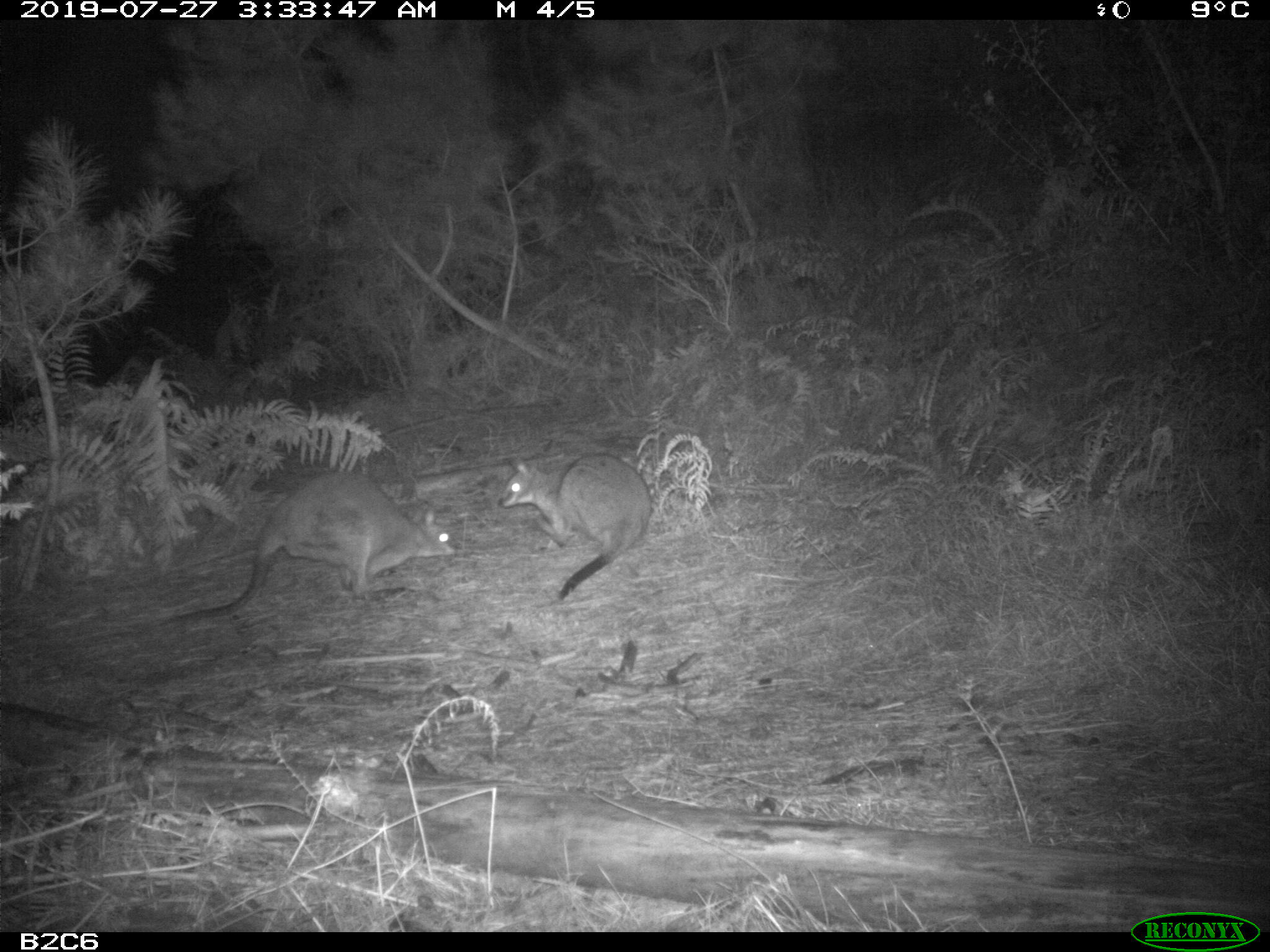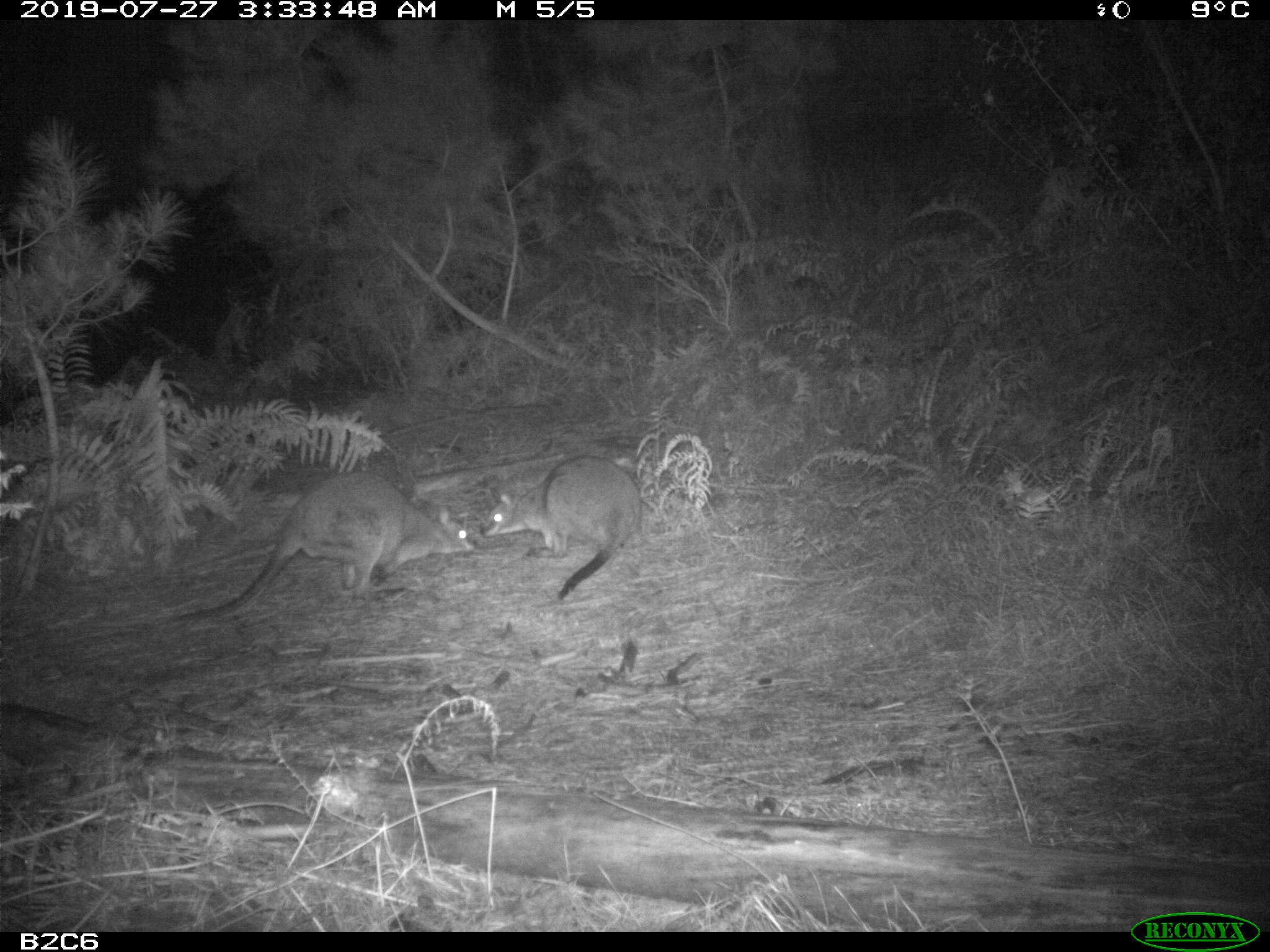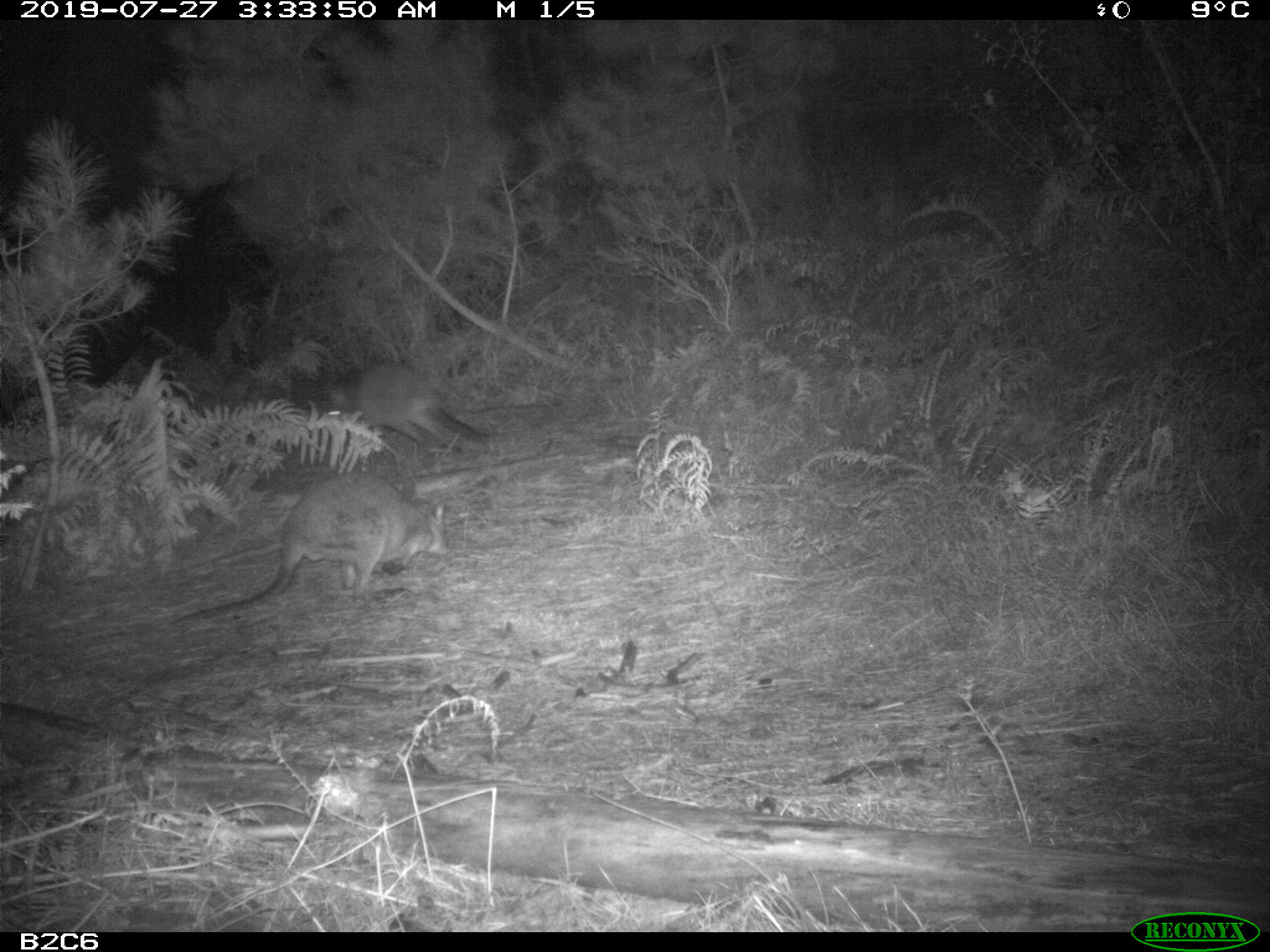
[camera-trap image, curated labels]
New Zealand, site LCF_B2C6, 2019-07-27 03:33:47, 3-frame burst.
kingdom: Animalia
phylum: Chordata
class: Mammalia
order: Diprotodontia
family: Macropodidae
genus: Notamacropus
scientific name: Notamacropus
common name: wallaby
Wallaby (Notamacropus).